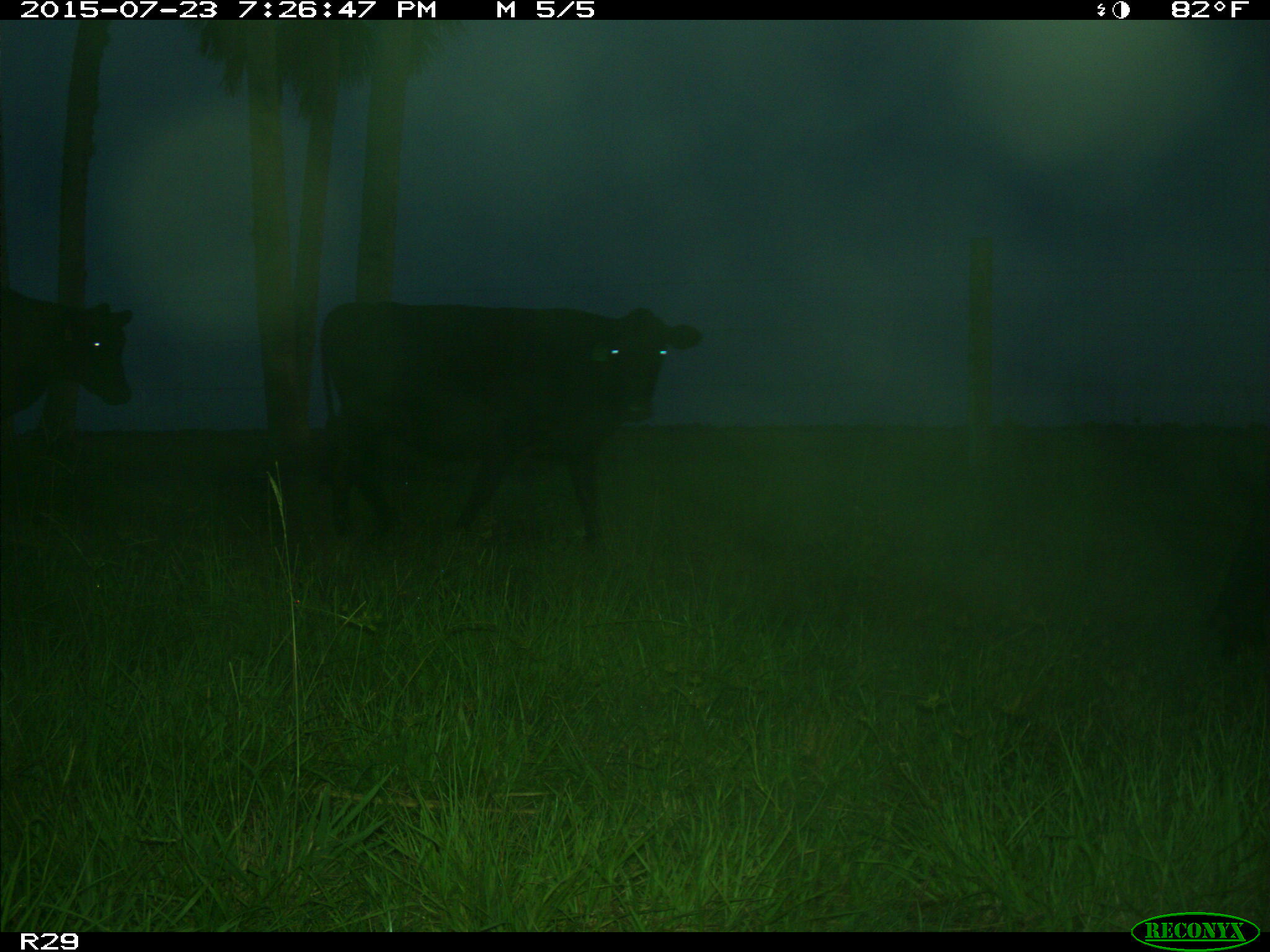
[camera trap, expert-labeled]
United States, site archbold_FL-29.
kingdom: Animalia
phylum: Chordata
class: Mammalia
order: Artiodactyla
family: Bovidae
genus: Bos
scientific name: Bos taurus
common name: domestic cow